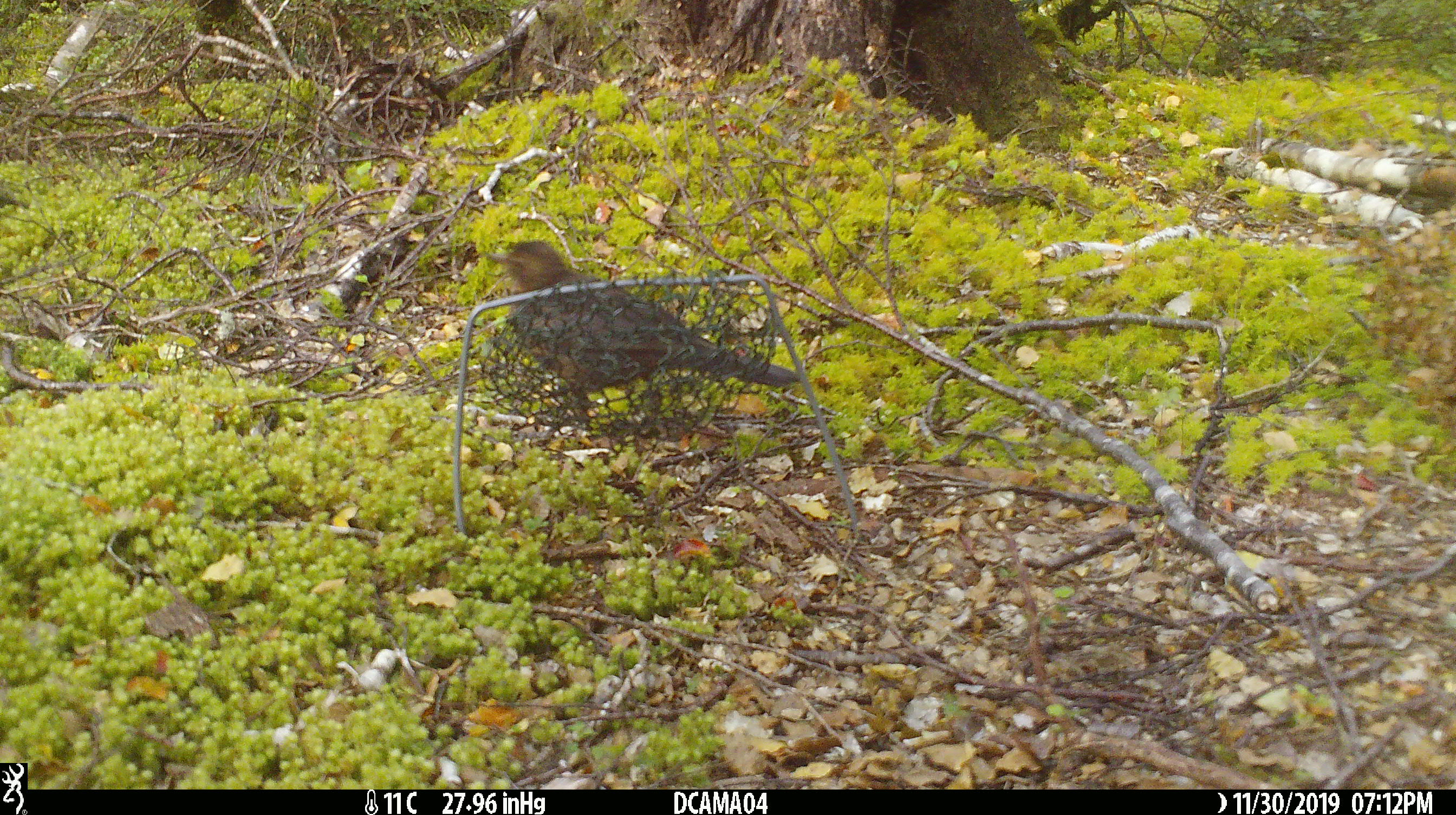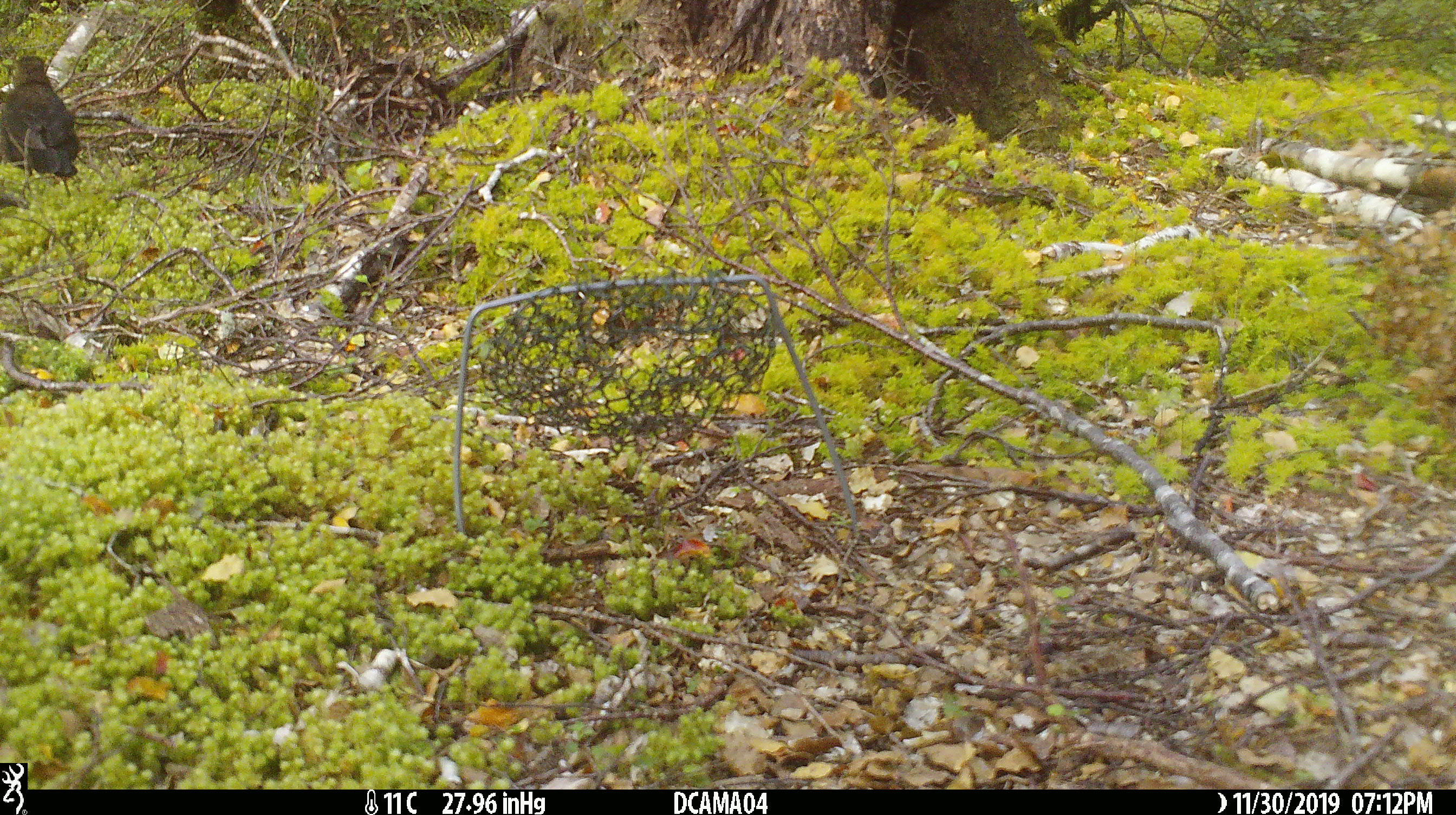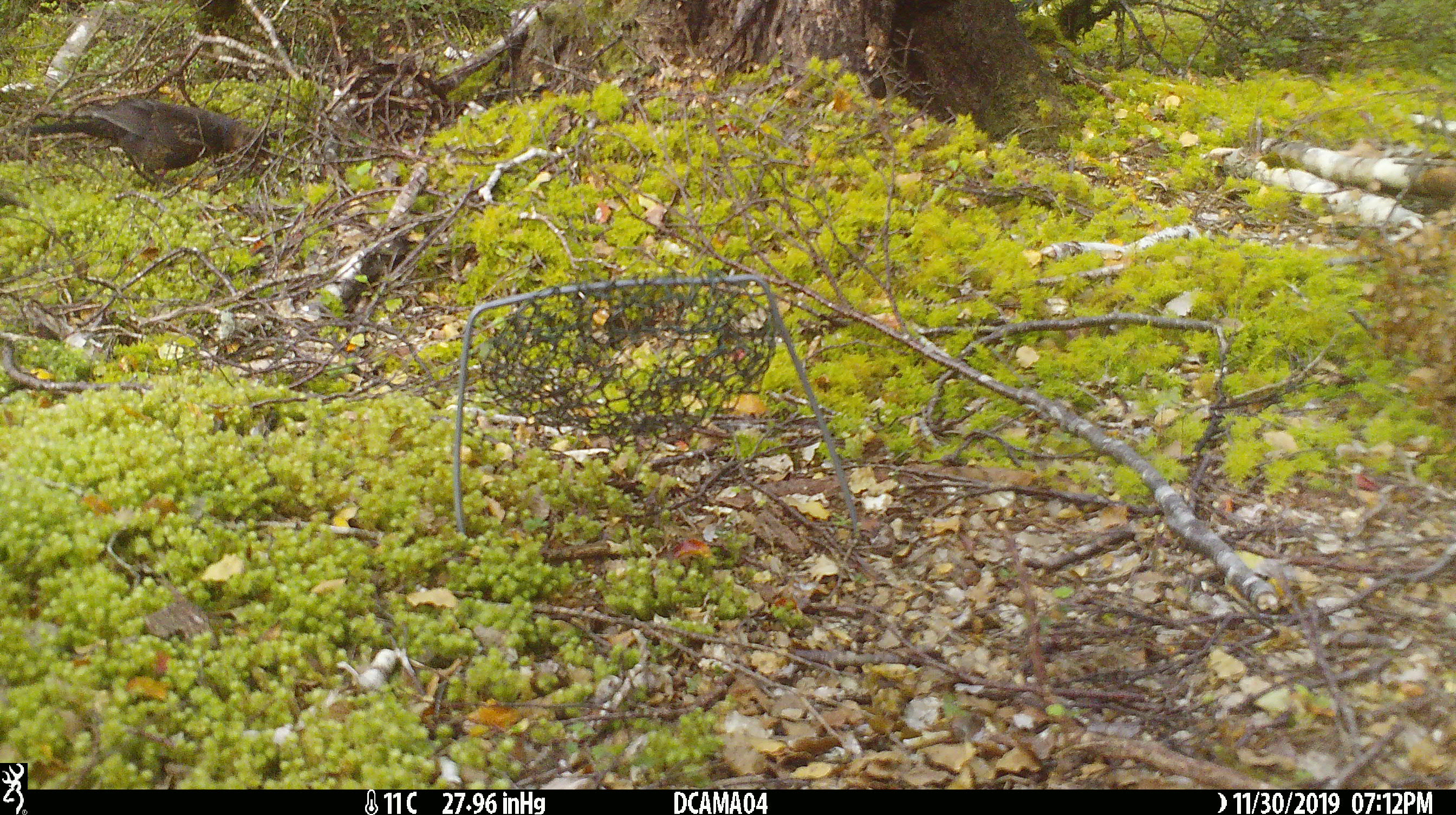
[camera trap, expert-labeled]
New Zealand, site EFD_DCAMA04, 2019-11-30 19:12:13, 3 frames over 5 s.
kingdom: Animalia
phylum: Chordata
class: Aves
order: Passeriformes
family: Turdidae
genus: Turdus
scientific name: Turdus merula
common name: eurasian blackbird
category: blackbird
Blackbird (eurasian blackbird) (Turdus merula).